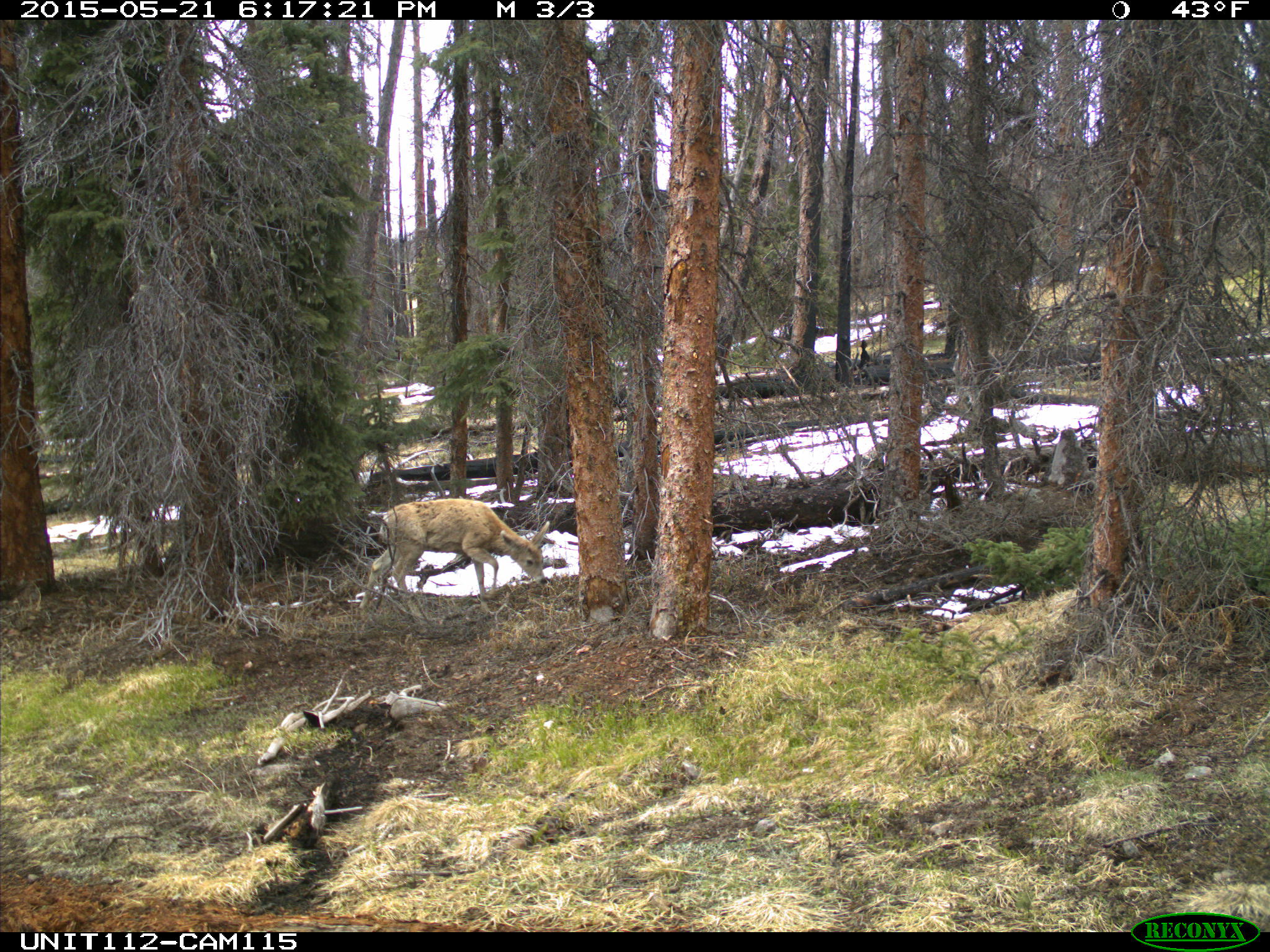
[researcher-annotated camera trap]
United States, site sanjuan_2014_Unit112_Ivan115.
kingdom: Animalia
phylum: Chordata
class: Mammalia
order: Artiodactyla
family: Cervidae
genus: Odocoileus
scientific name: Odocoileus hemionus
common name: mule deer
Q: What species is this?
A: Odocoileus hemionus (mule deer).